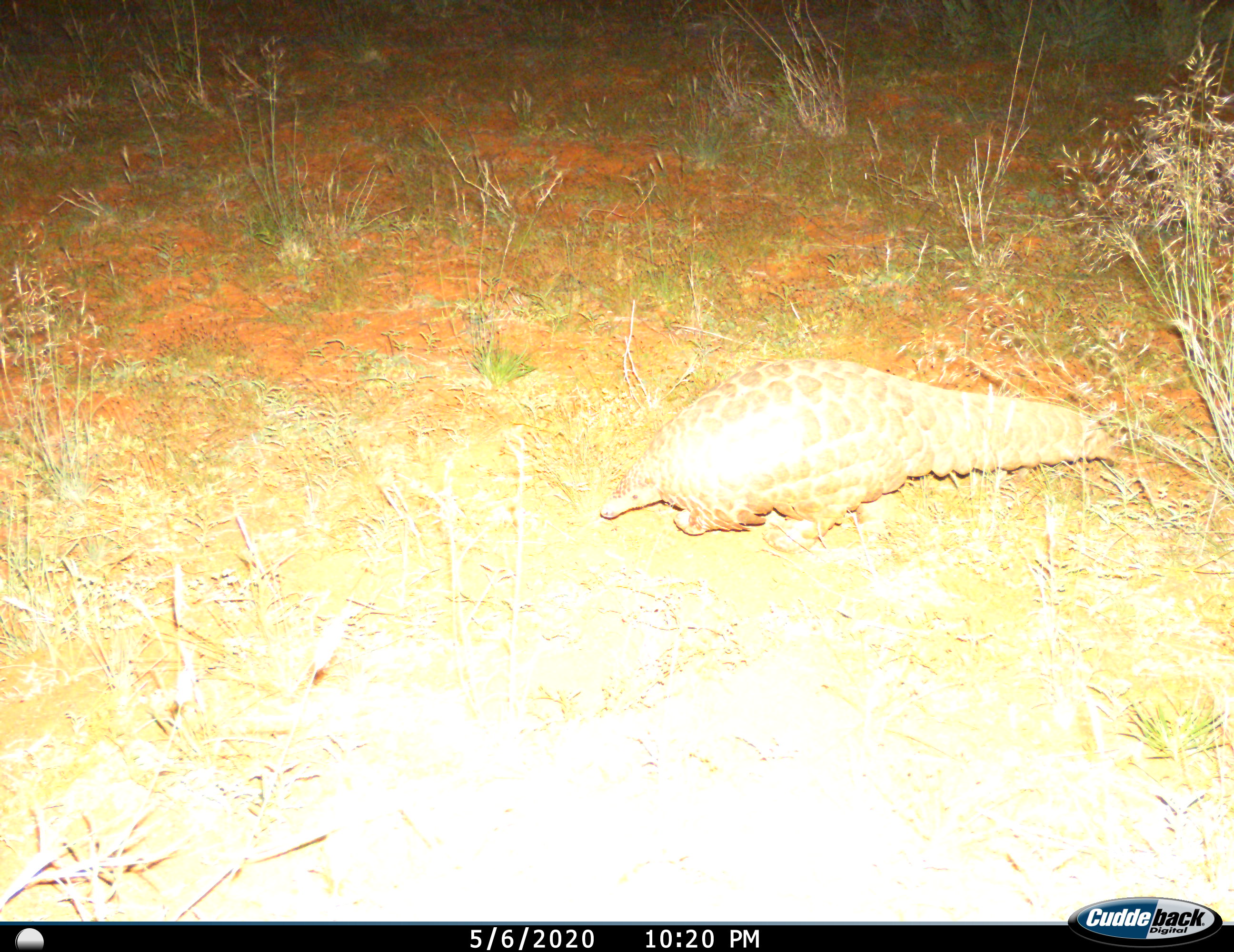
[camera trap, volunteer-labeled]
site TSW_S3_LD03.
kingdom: Animalia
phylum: Chordata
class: Mammalia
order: Pholidota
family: Manidae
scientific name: Manidae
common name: pangolin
Pangolin (Manidae), count 1. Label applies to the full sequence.